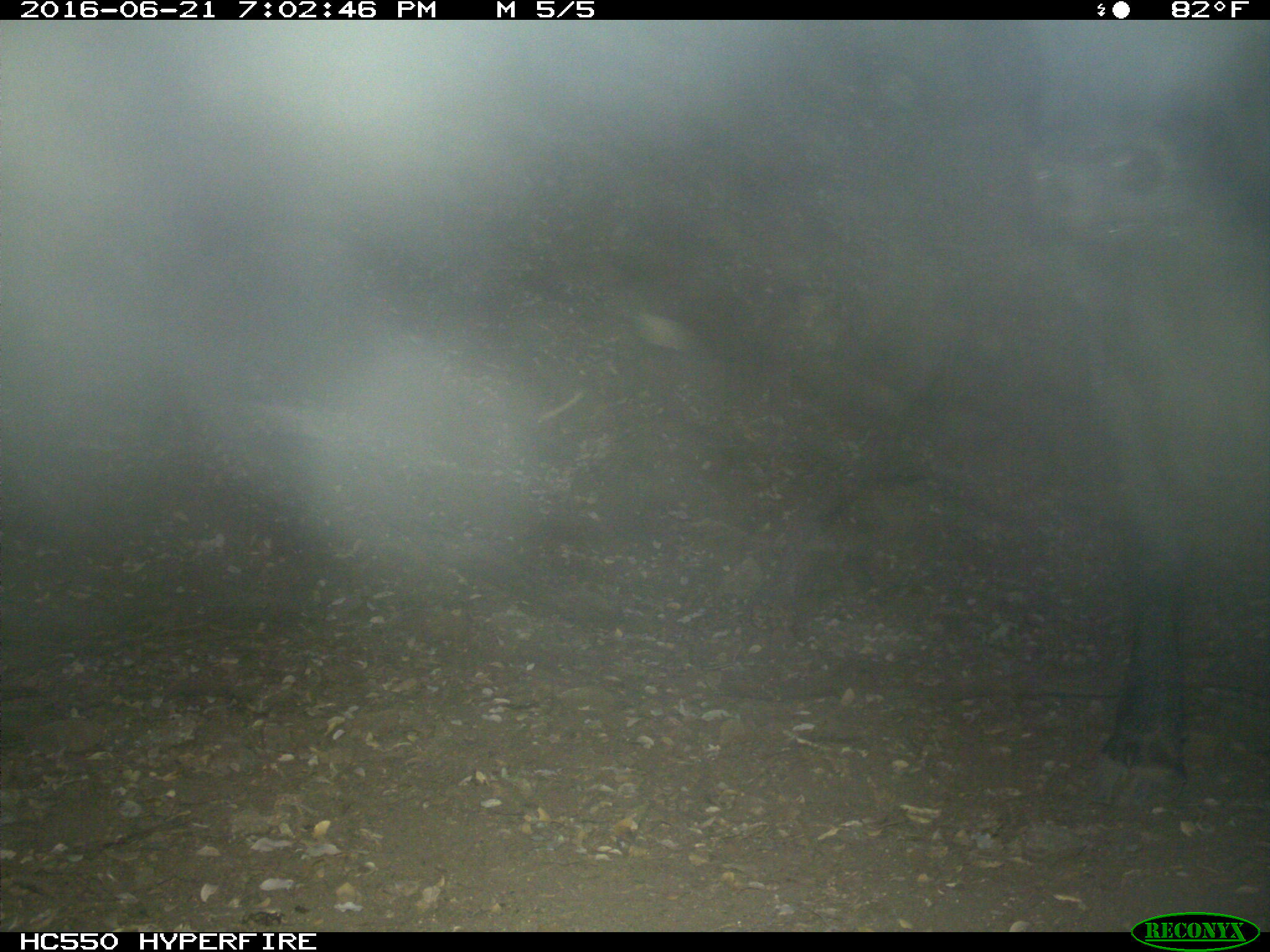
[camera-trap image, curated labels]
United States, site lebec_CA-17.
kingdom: Animalia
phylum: Chordata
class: Mammalia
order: Artiodactyla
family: Bovidae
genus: Bos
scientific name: Bos taurus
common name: domestic cow